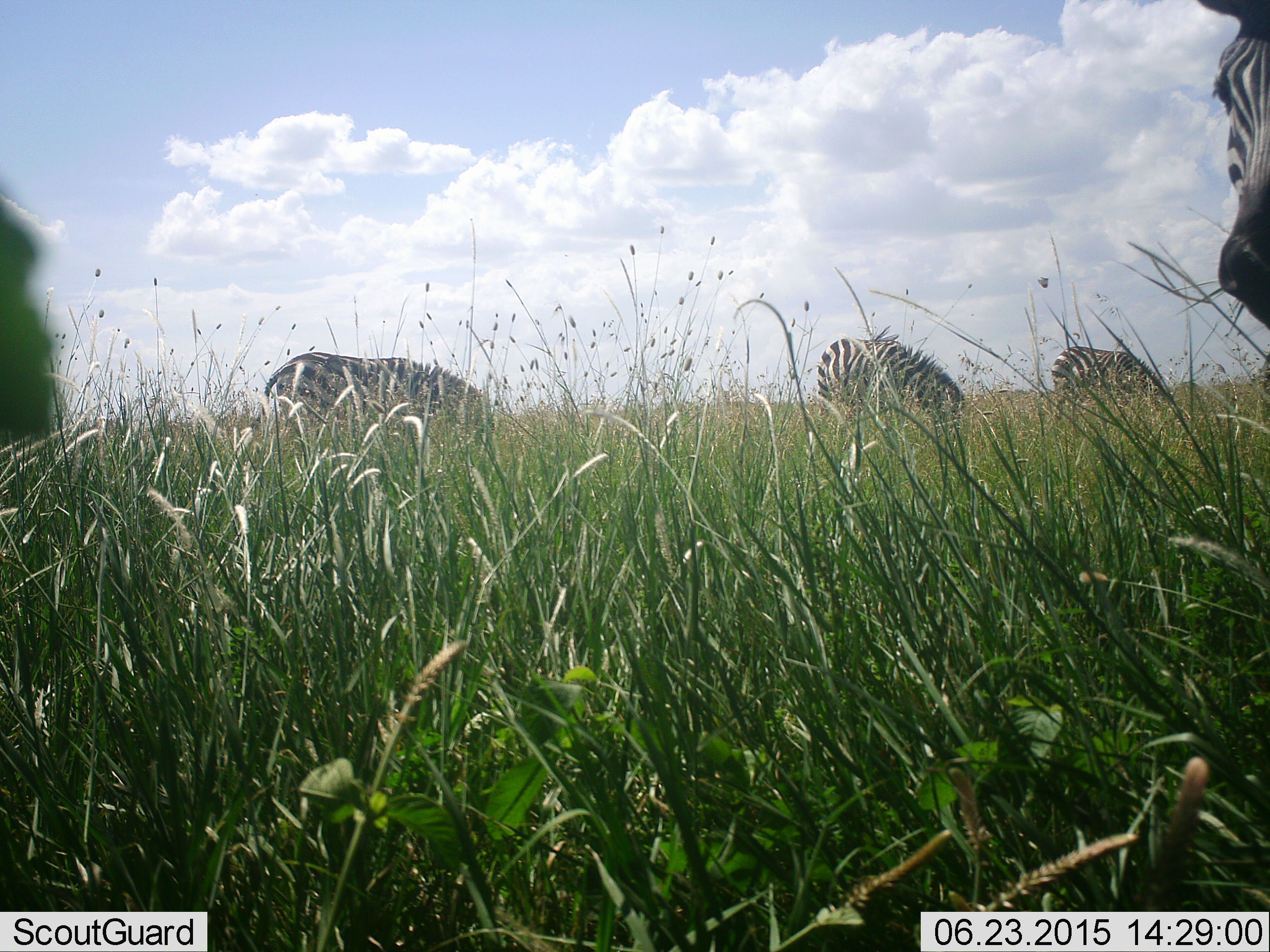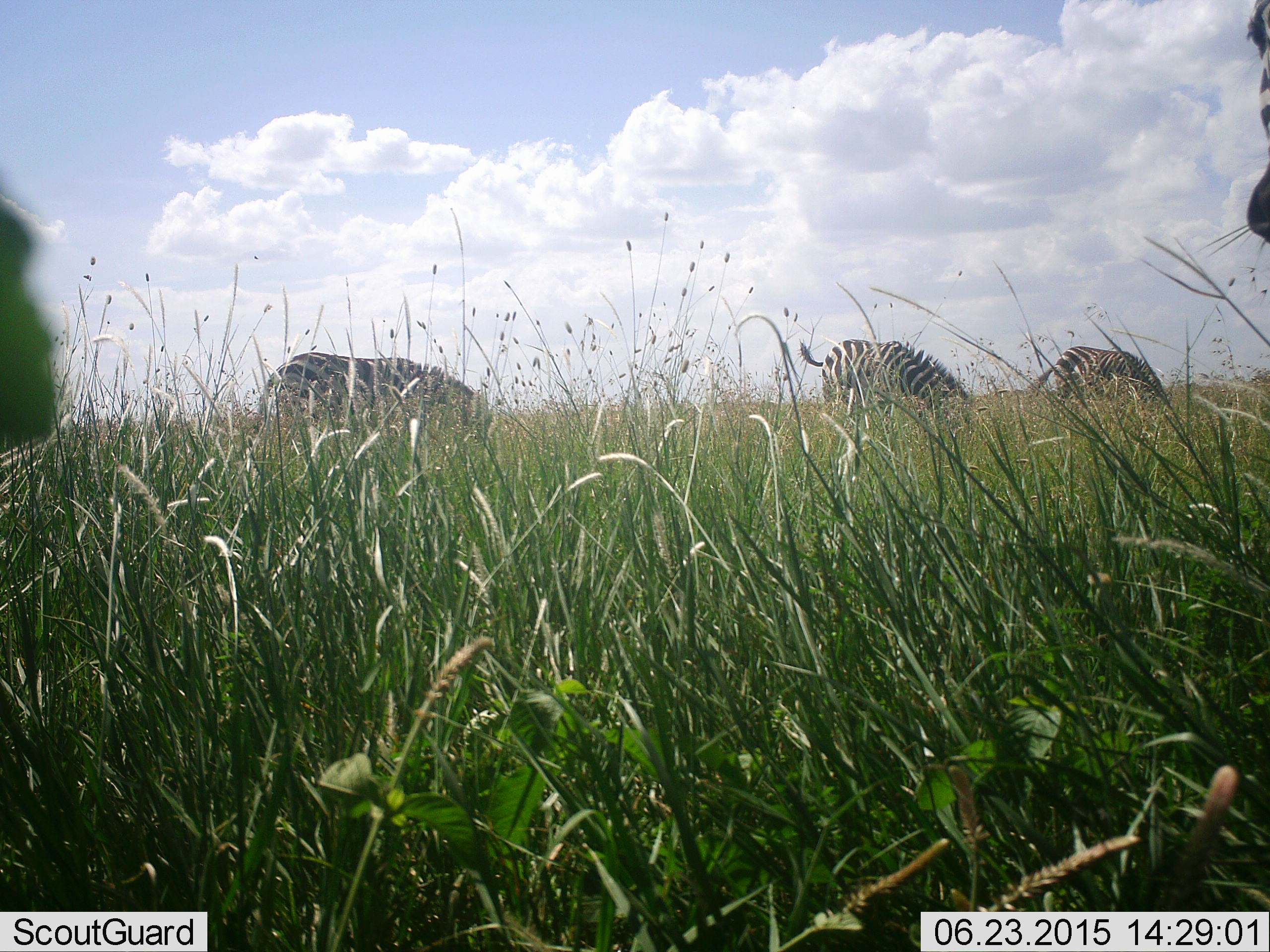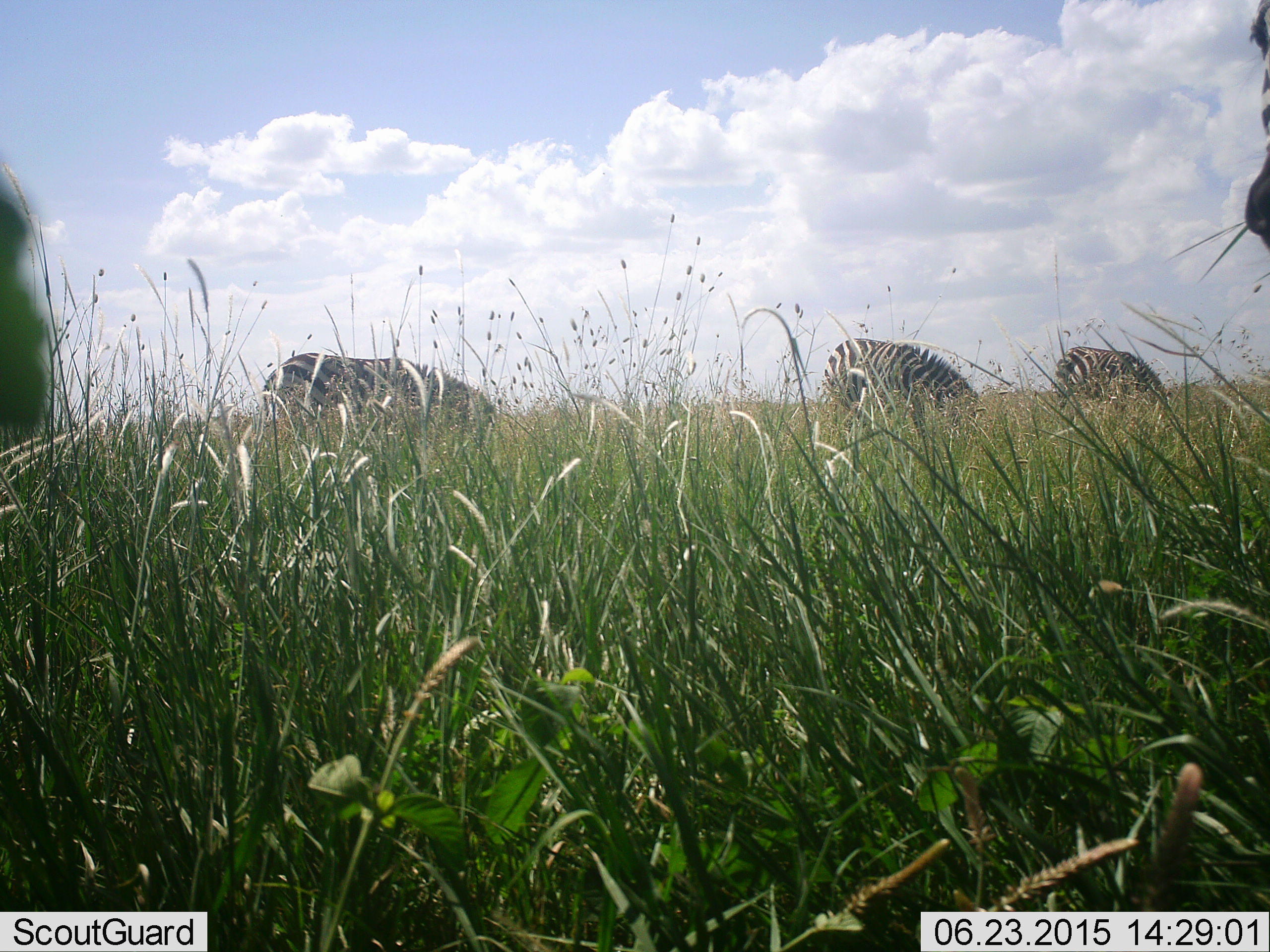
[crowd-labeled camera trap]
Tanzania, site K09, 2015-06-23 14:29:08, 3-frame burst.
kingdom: Animalia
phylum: Chordata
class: Mammalia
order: Perissodactyla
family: Equidae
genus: Equus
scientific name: Equus quagga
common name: plains zebra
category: zebra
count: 4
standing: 40%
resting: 0%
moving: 10%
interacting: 0%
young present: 0%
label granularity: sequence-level